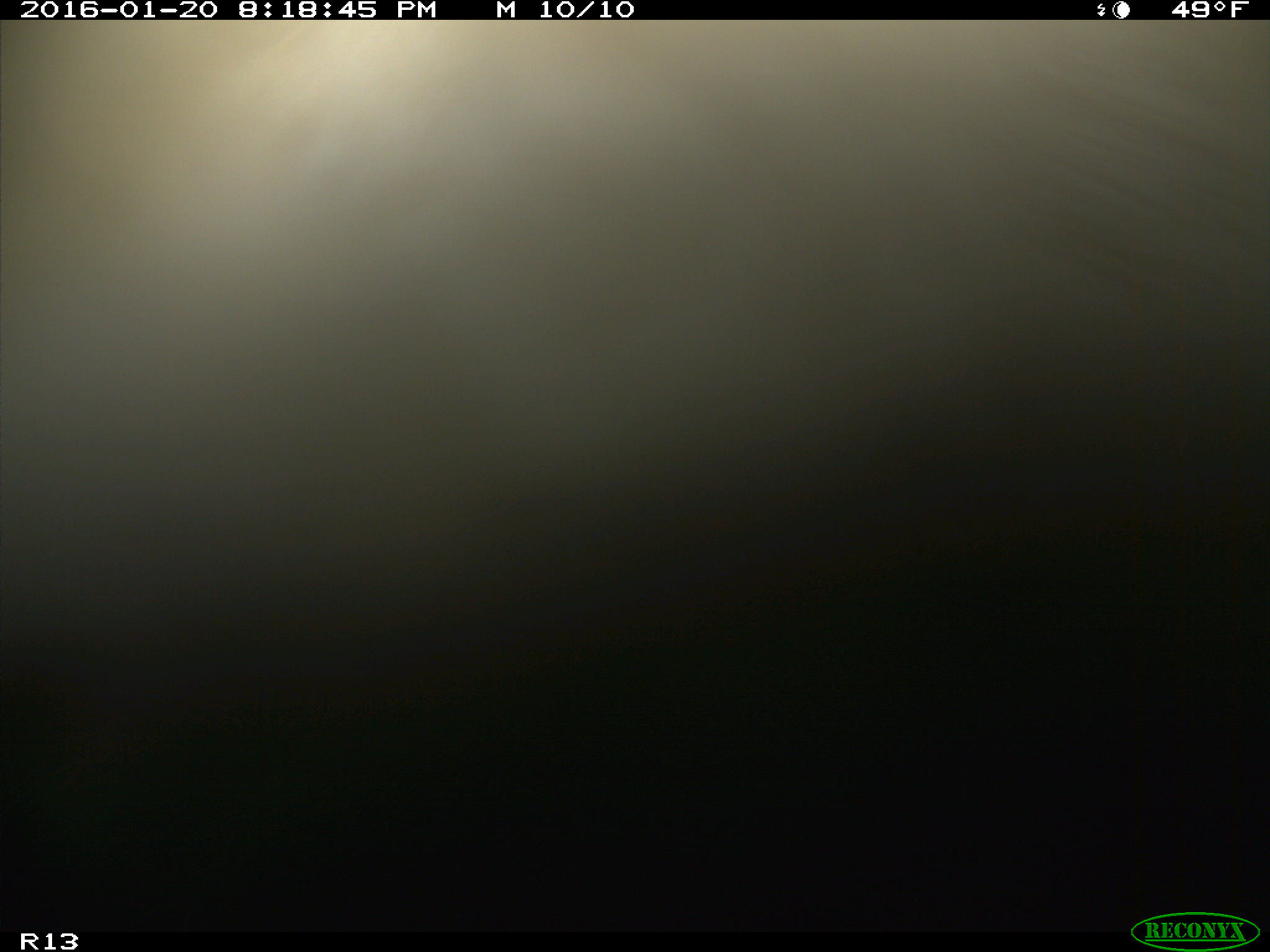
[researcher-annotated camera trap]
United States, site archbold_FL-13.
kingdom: Animalia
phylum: Chordata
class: Mammalia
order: Artiodactyla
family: Bovidae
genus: Bos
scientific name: Bos taurus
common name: domestic cow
Bos taurus (domestic cow).